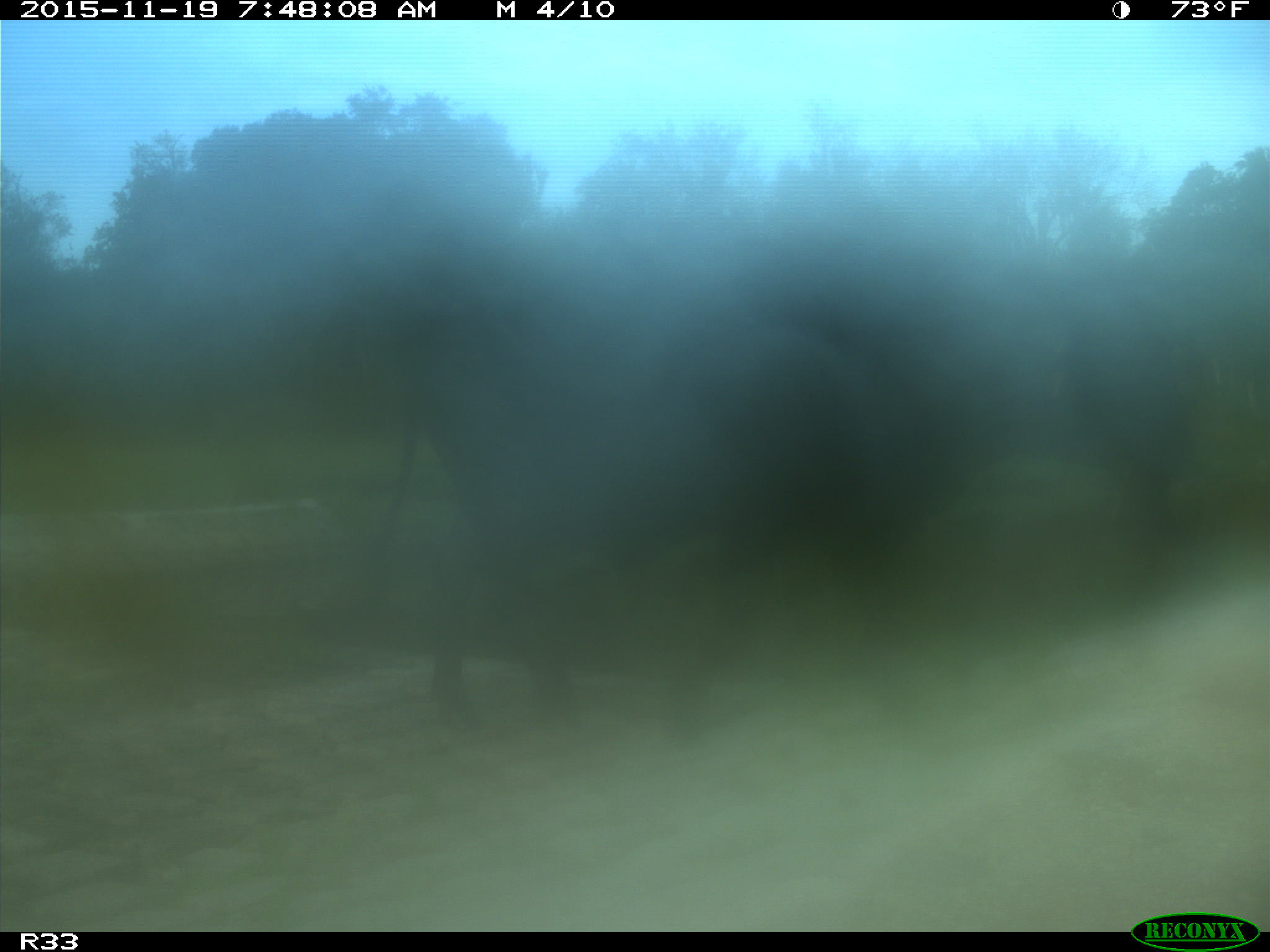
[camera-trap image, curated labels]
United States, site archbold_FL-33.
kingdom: Animalia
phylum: Chordata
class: Mammalia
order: Artiodactyla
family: Bovidae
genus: Bos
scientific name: Bos taurus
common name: domestic cow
Bos taurus (domestic cow).